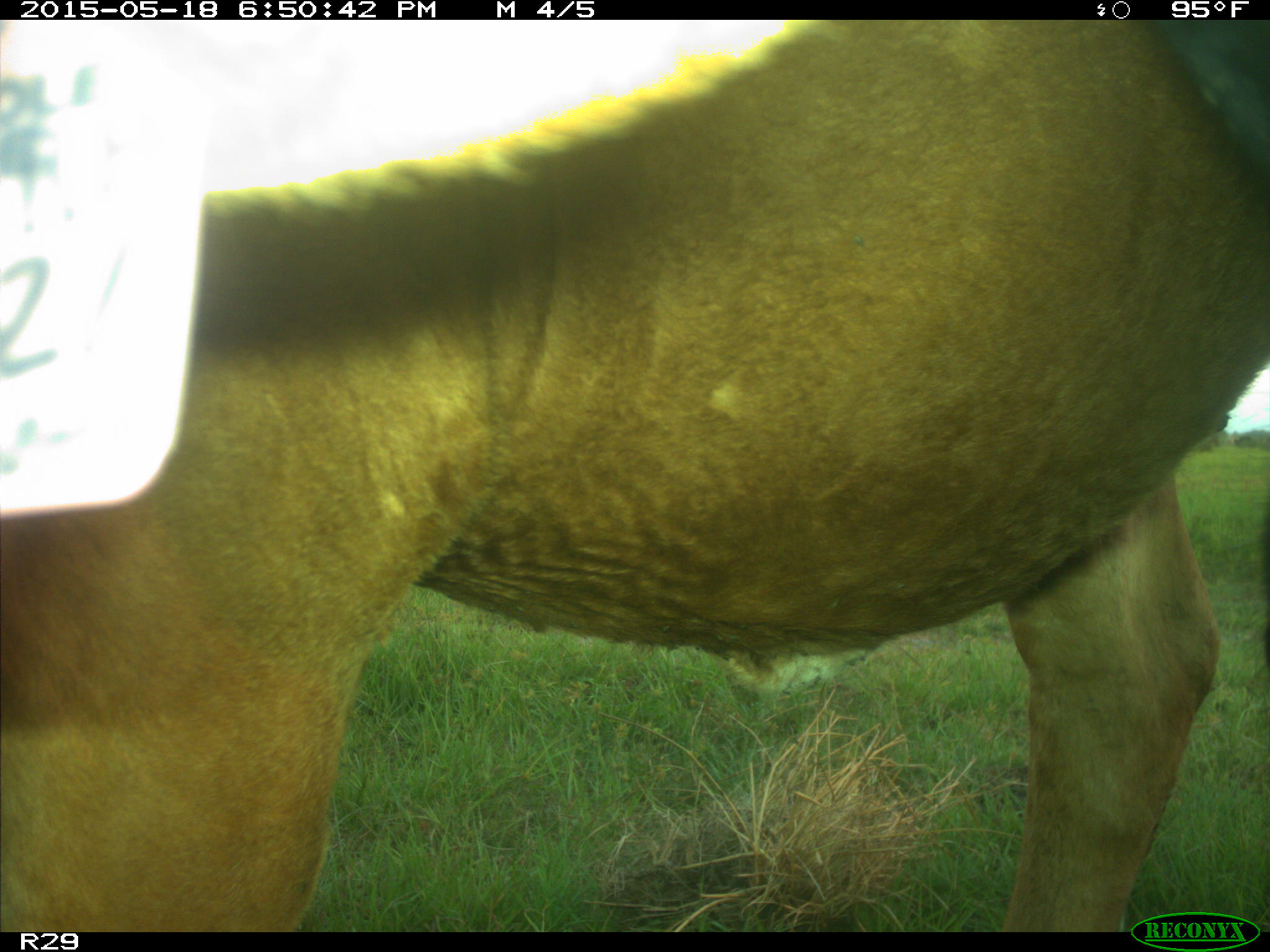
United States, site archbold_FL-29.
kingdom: Animalia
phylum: Chordata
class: Mammalia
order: Artiodactyla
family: Bovidae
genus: Bos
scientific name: Bos taurus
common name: domestic cow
Bos taurus (domestic cow).